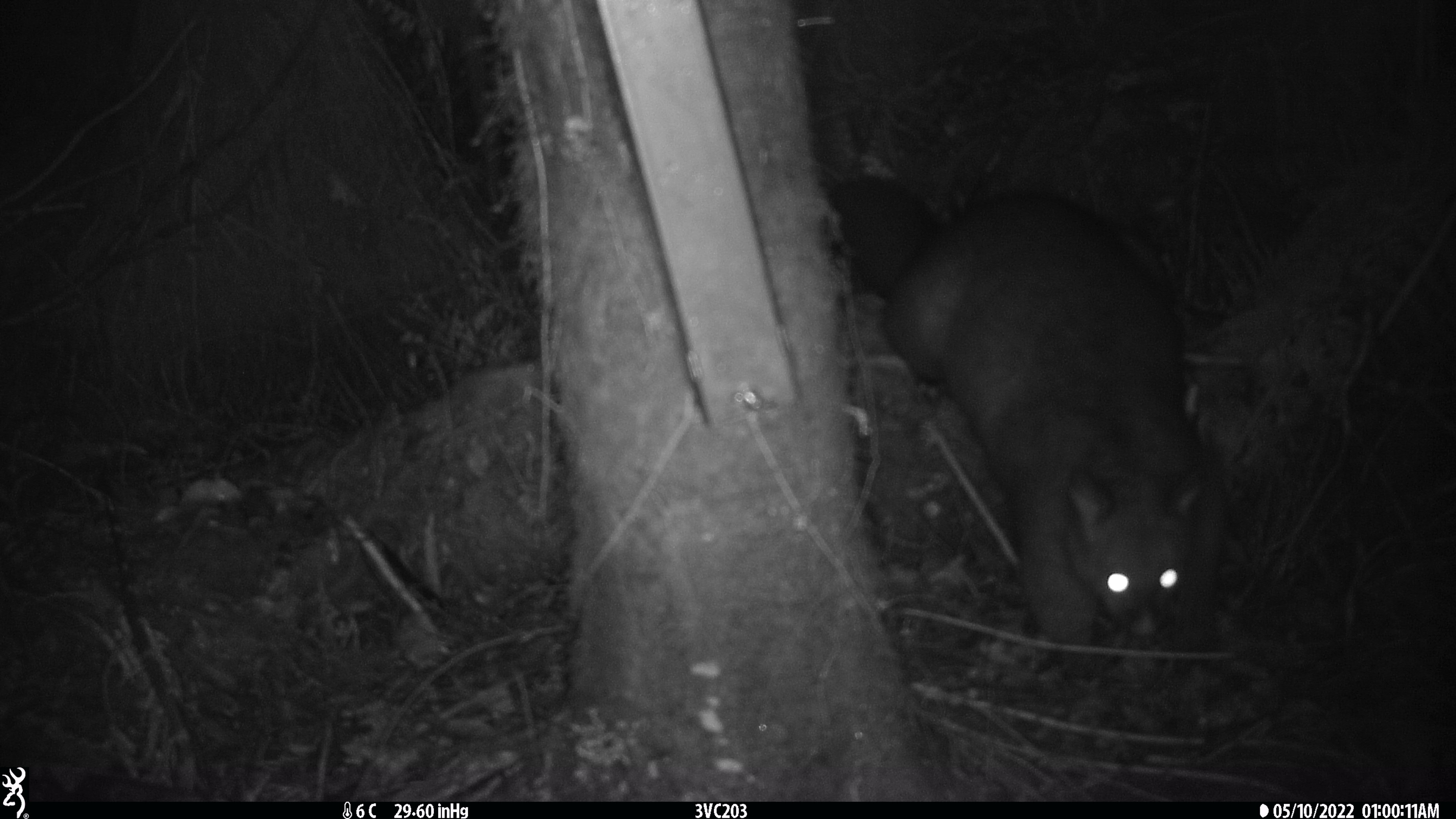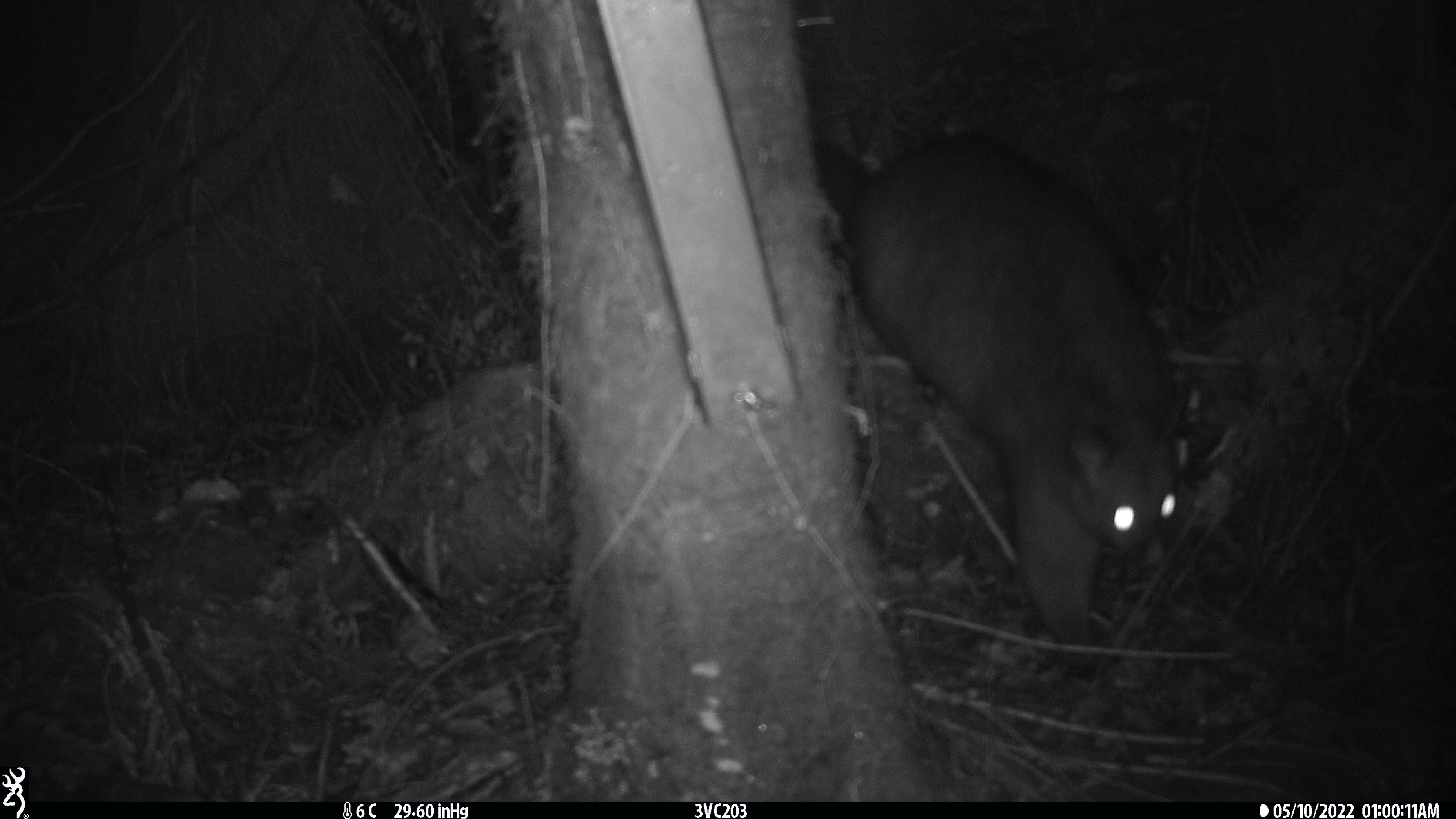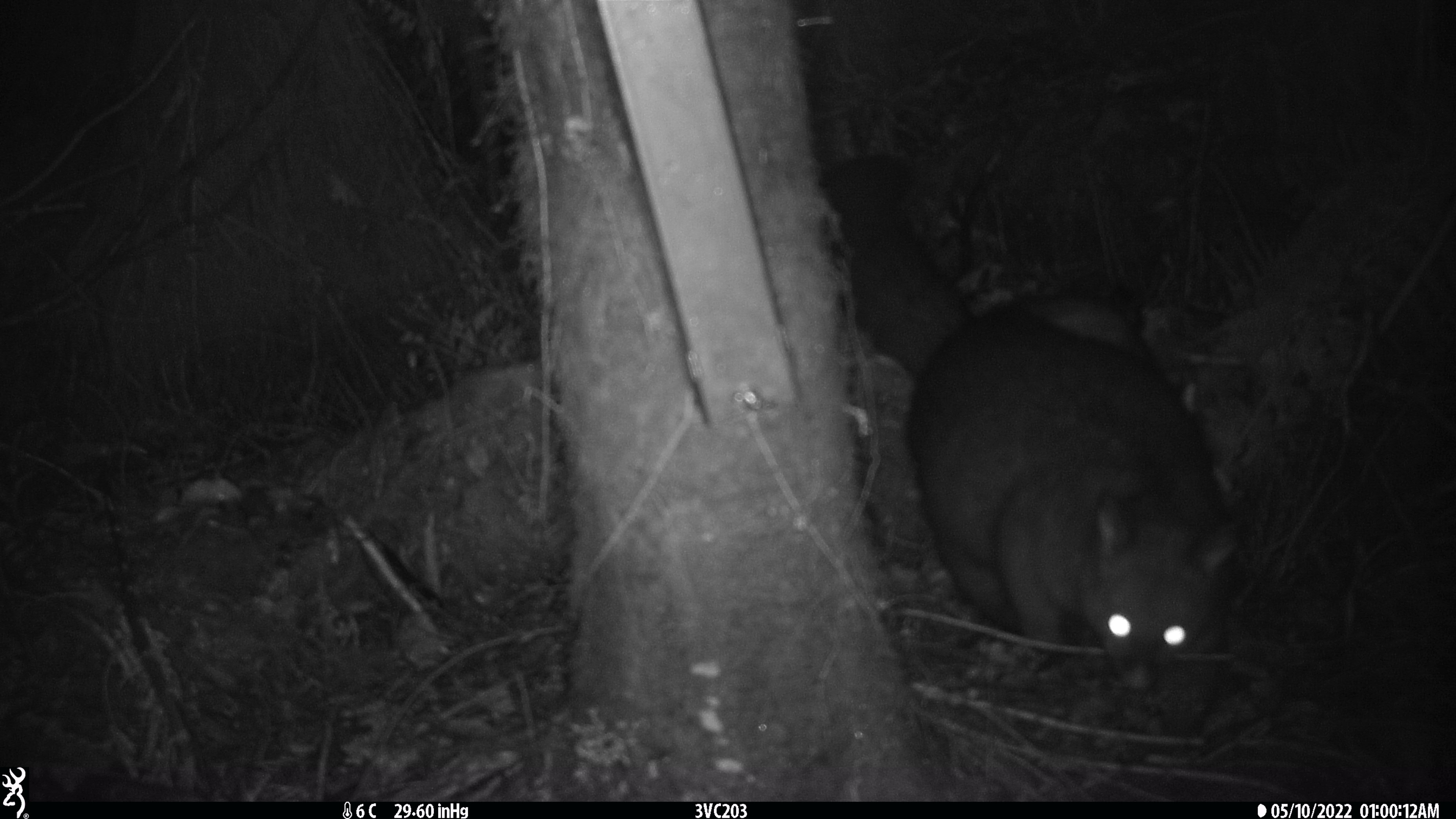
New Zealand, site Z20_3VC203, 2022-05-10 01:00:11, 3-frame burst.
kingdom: Animalia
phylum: Chordata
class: Mammalia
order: Diprotodontia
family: Phalangeridae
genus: Trichosurus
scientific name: Trichosurus vulpecula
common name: common brushtail possum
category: possum